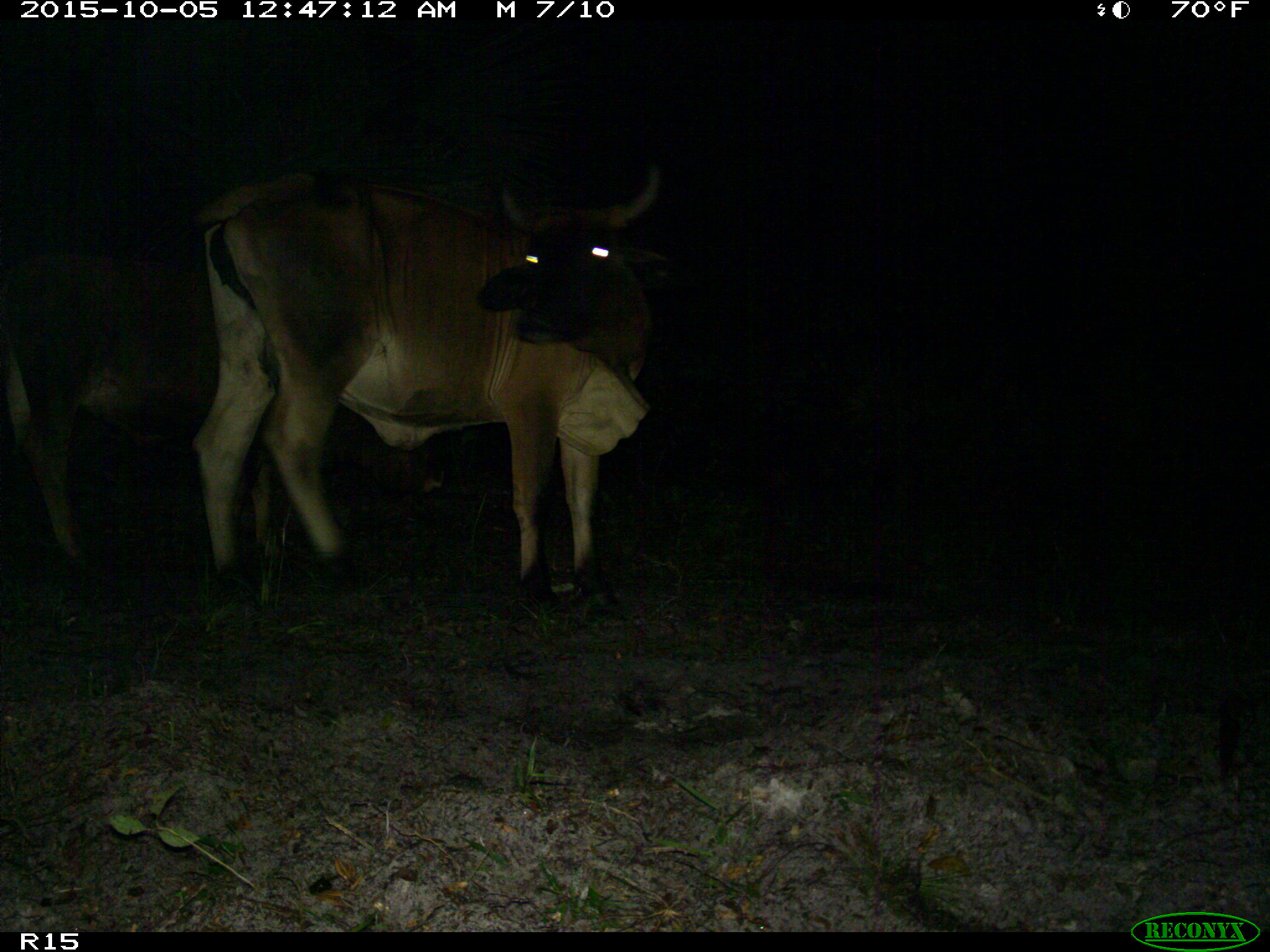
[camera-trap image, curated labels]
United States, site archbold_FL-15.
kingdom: Animalia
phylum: Chordata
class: Mammalia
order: Artiodactyla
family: Bovidae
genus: Bos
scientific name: Bos taurus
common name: domestic cow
Bos taurus (domestic cow).